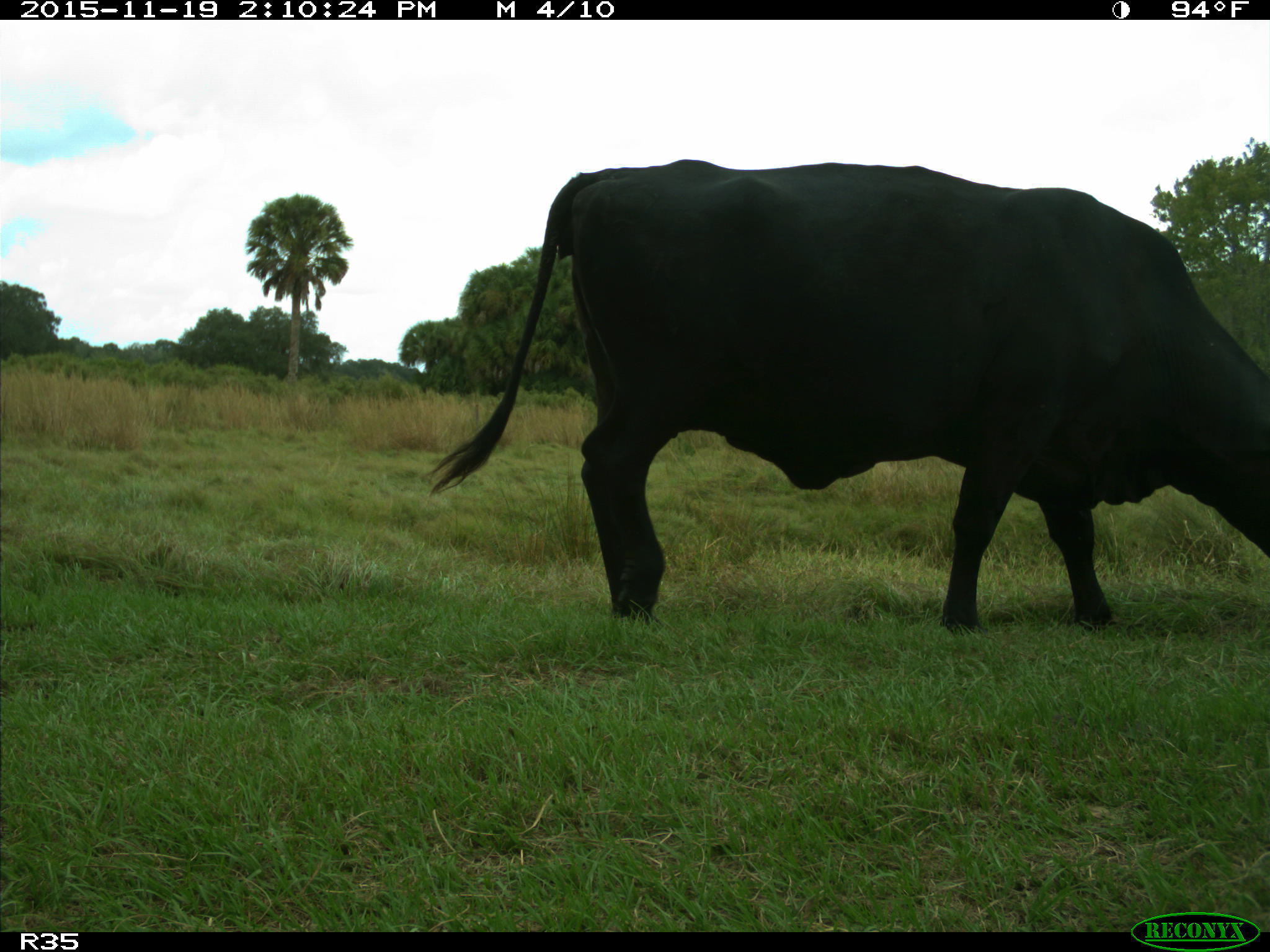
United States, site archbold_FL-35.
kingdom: Animalia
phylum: Chordata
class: Mammalia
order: Artiodactyla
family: Bovidae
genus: Bos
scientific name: Bos taurus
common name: domestic cow